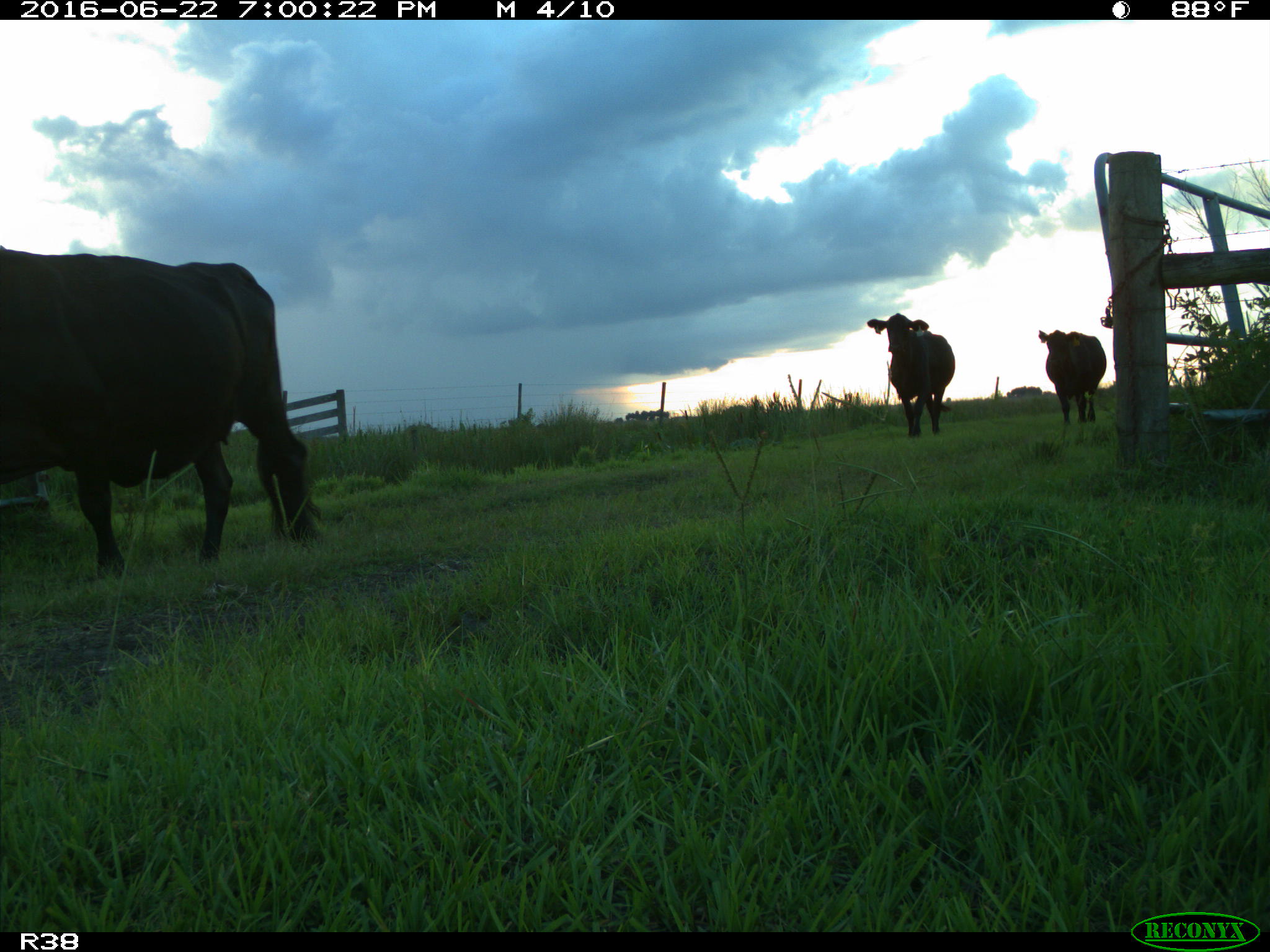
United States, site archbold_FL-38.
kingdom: Animalia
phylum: Chordata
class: Mammalia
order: Artiodactyla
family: Bovidae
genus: Bos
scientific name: Bos taurus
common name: domestic cow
Bos taurus (domestic cow).